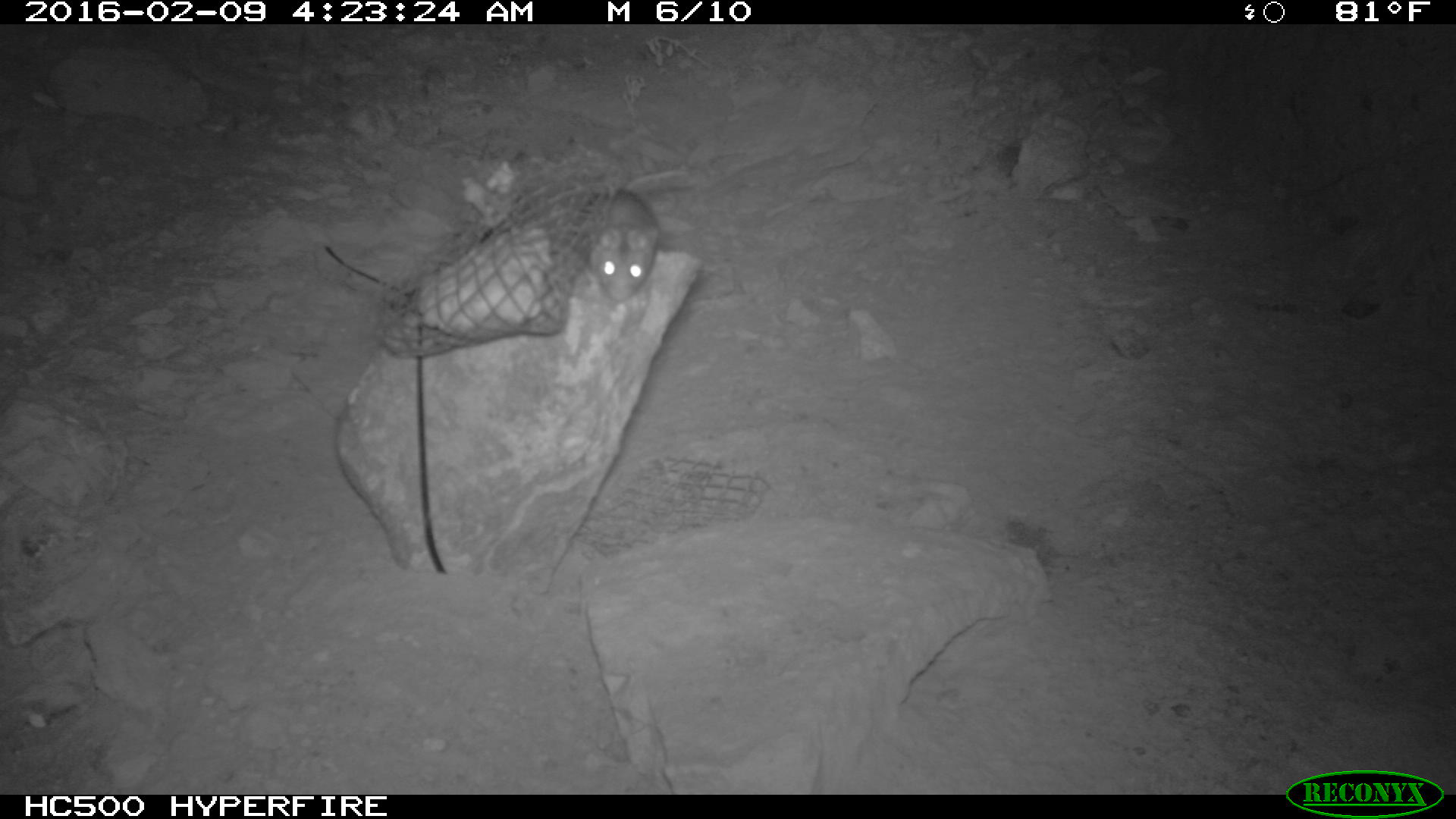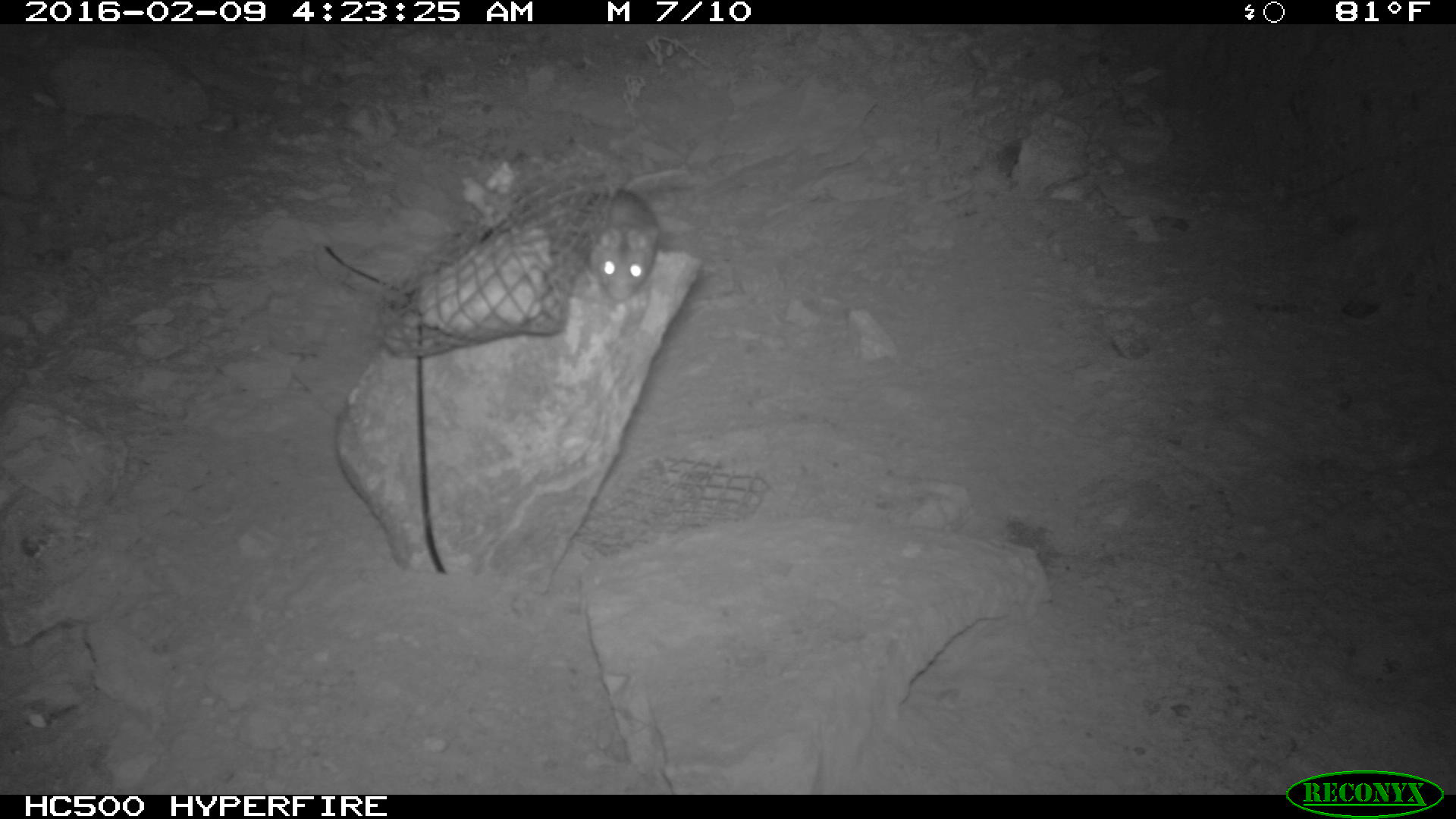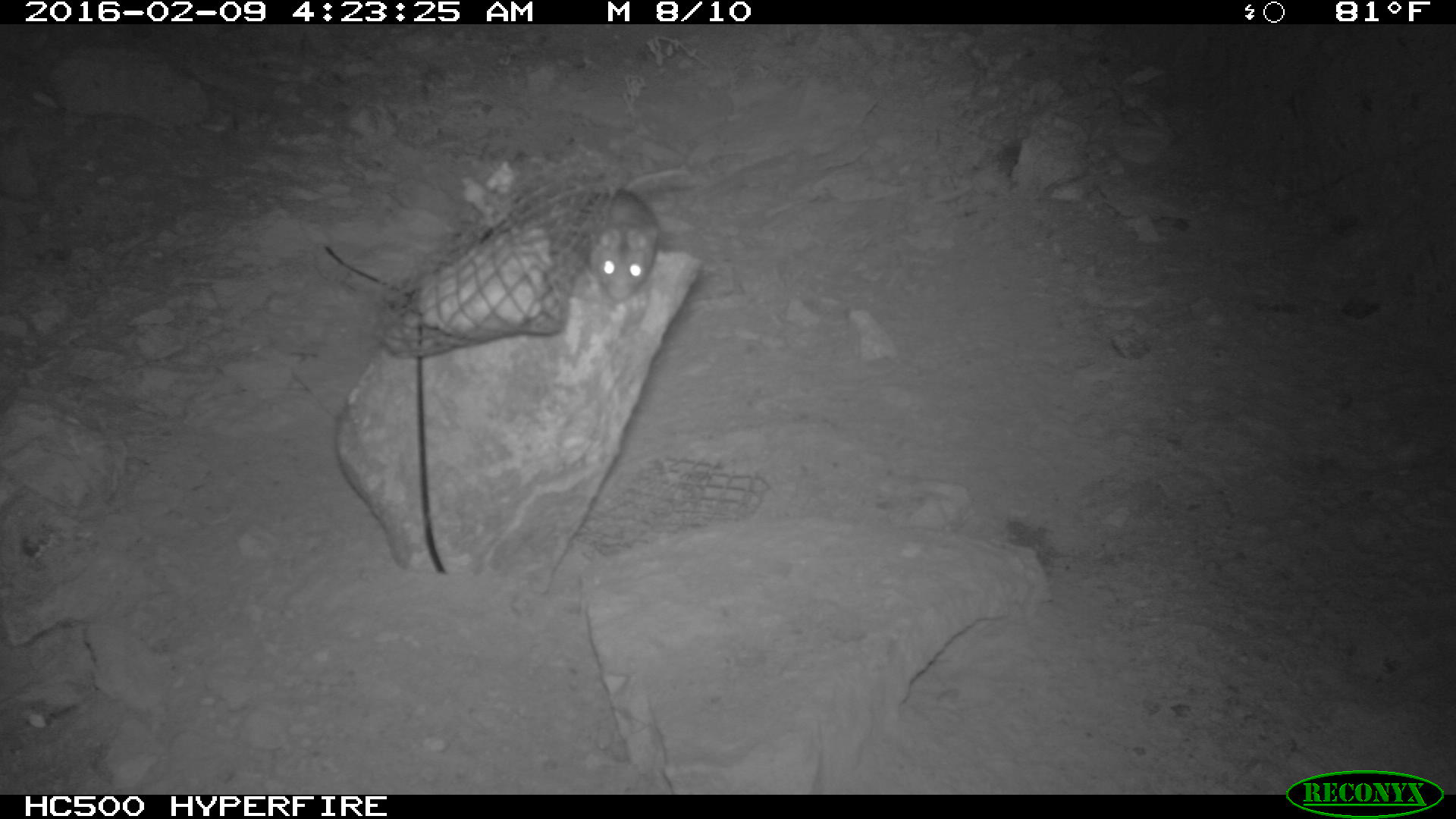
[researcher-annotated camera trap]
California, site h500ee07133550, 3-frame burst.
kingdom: Animalia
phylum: Chordata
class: Mammalia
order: Rodentia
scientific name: Rodentia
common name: rodent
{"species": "rodent (Rodentia)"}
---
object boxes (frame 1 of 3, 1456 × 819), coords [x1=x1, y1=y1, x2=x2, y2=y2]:
rodent: [x1=580, y1=165, x2=697, y2=301]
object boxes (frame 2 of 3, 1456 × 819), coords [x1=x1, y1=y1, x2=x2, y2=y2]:
rodent: [x1=570, y1=169, x2=692, y2=301]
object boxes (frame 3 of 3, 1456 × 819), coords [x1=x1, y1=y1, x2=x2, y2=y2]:
rodent: [x1=587, y1=167, x2=692, y2=301]